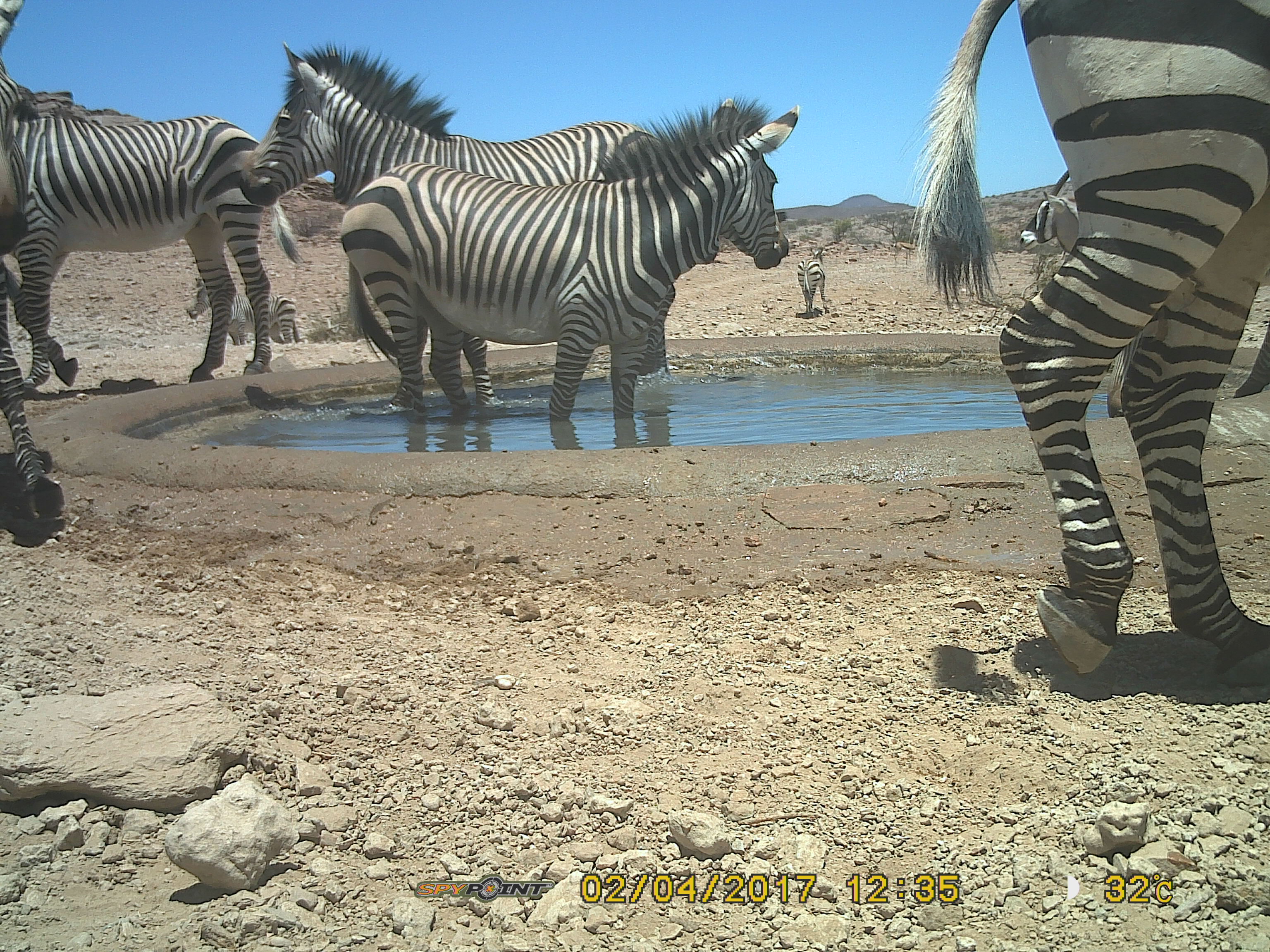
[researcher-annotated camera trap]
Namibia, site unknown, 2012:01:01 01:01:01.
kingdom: Animalia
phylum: Chordata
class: Mammalia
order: Perissodactyla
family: Equidae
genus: Equus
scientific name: Equus zebra hartmannae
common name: hartmann's mountain zebra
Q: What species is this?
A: Equus zebra hartmannae (hartmann's mountain zebra).